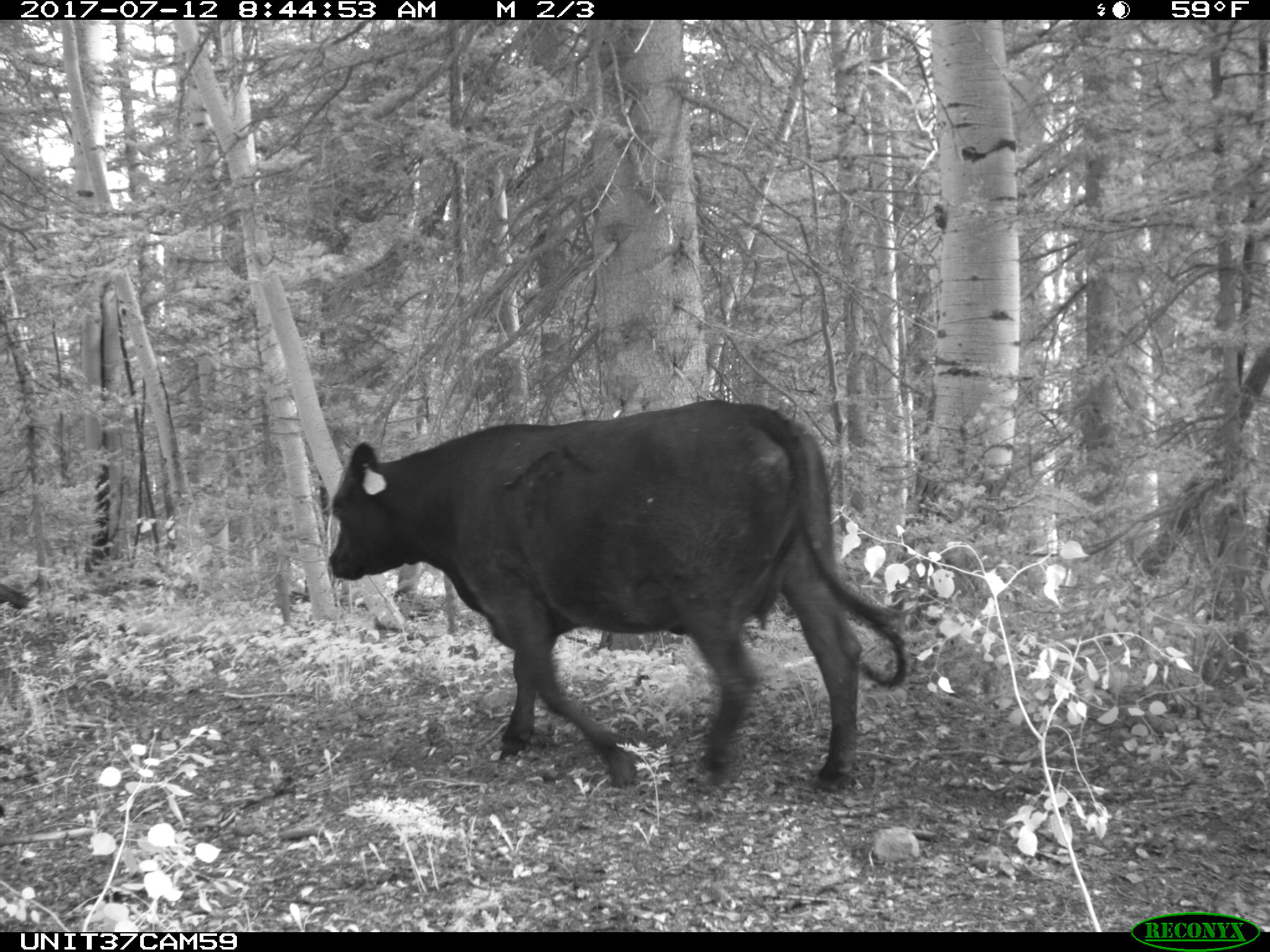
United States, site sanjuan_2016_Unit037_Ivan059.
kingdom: Animalia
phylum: Chordata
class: Mammalia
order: Artiodactyla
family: Bovidae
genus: Bos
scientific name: Bos taurus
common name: domestic cow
Bos taurus (domestic cow).